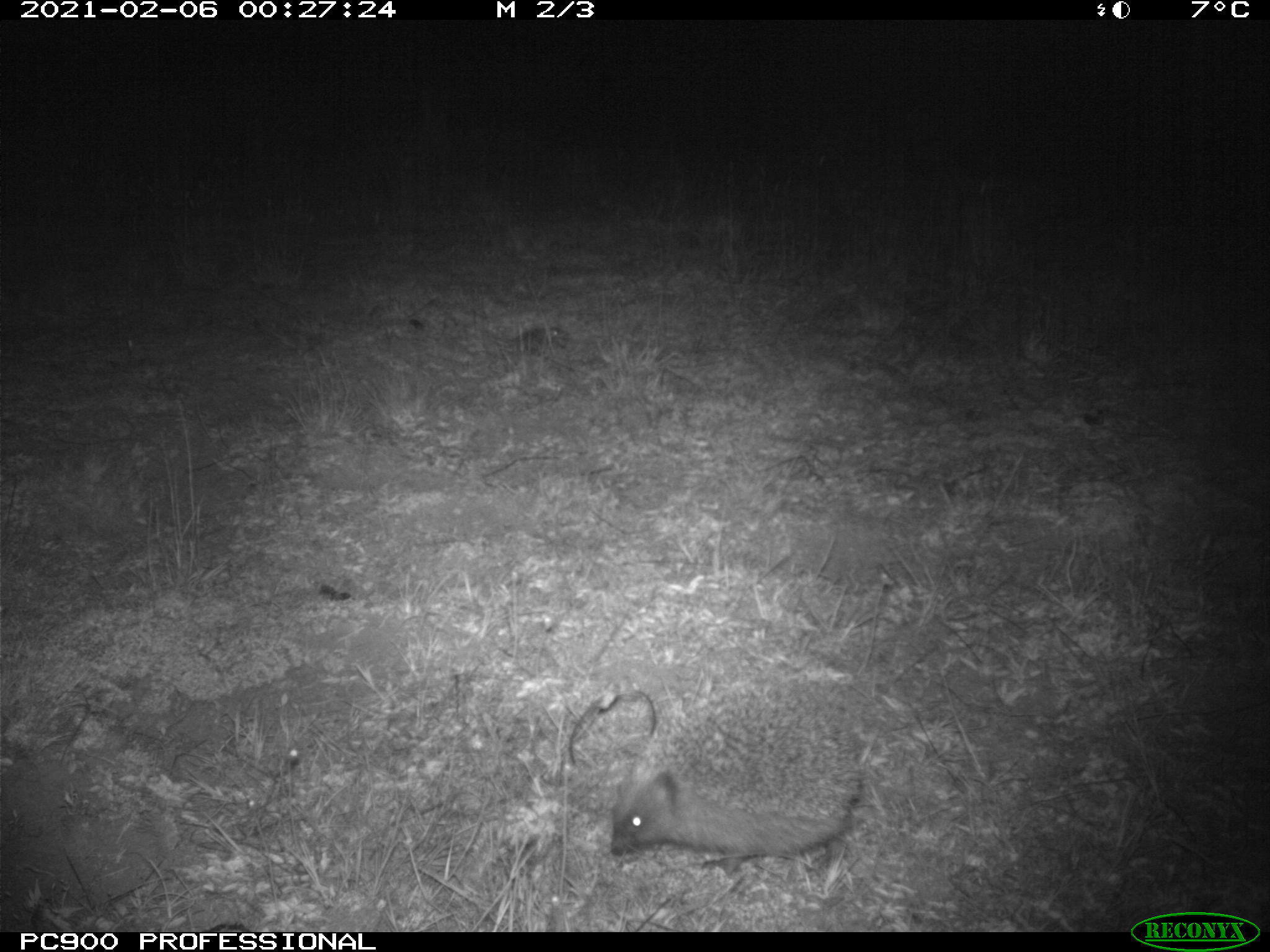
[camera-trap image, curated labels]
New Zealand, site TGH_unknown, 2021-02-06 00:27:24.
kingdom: Animalia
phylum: Chordata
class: Mammalia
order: Eulipotyphla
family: Erinaceidae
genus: Erinaceus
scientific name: Erinaceus europaeus europaeus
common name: european hedgehog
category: hedgehog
Hedgehog (european hedgehog) (Erinaceus europaeus europaeus).